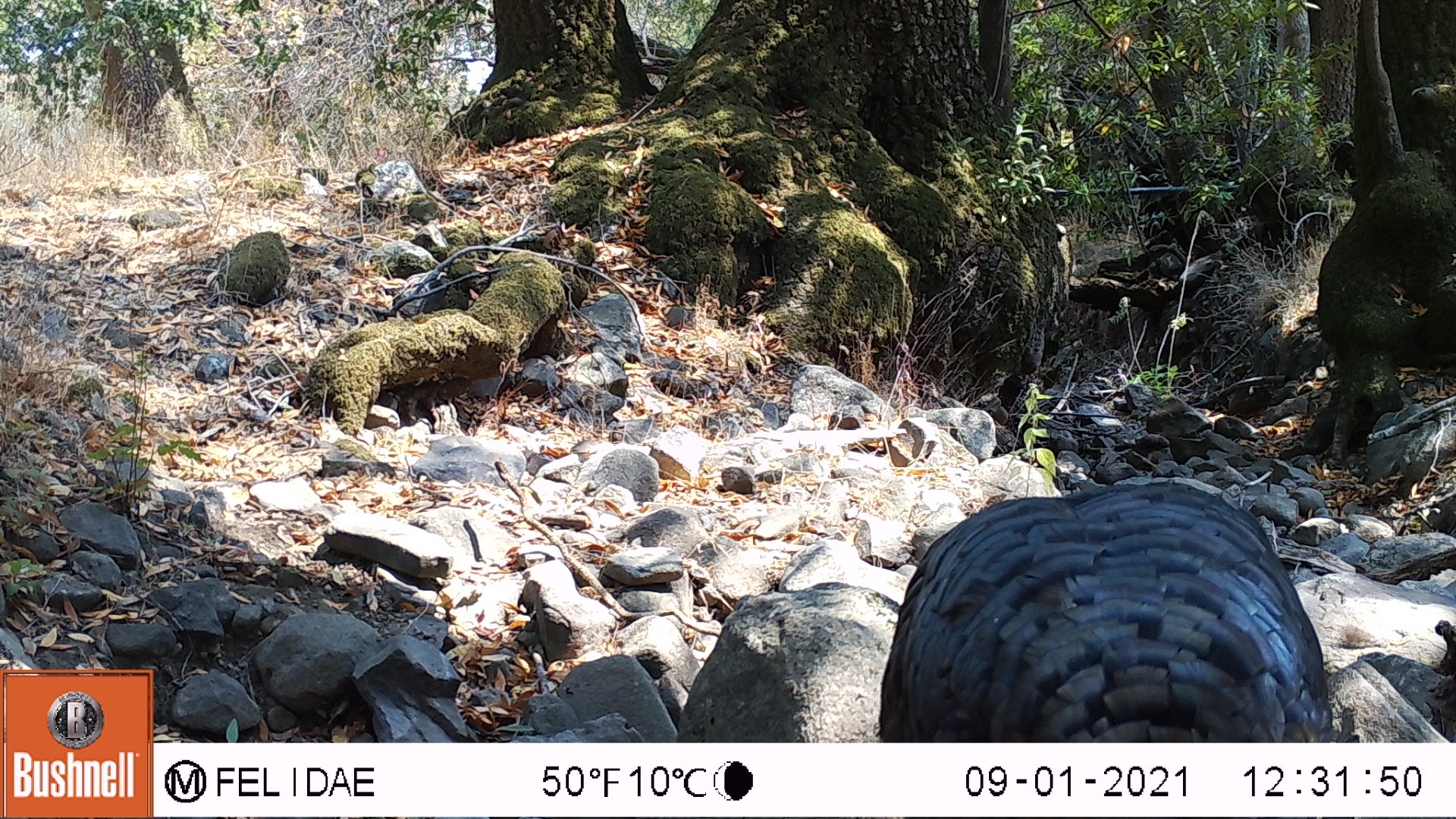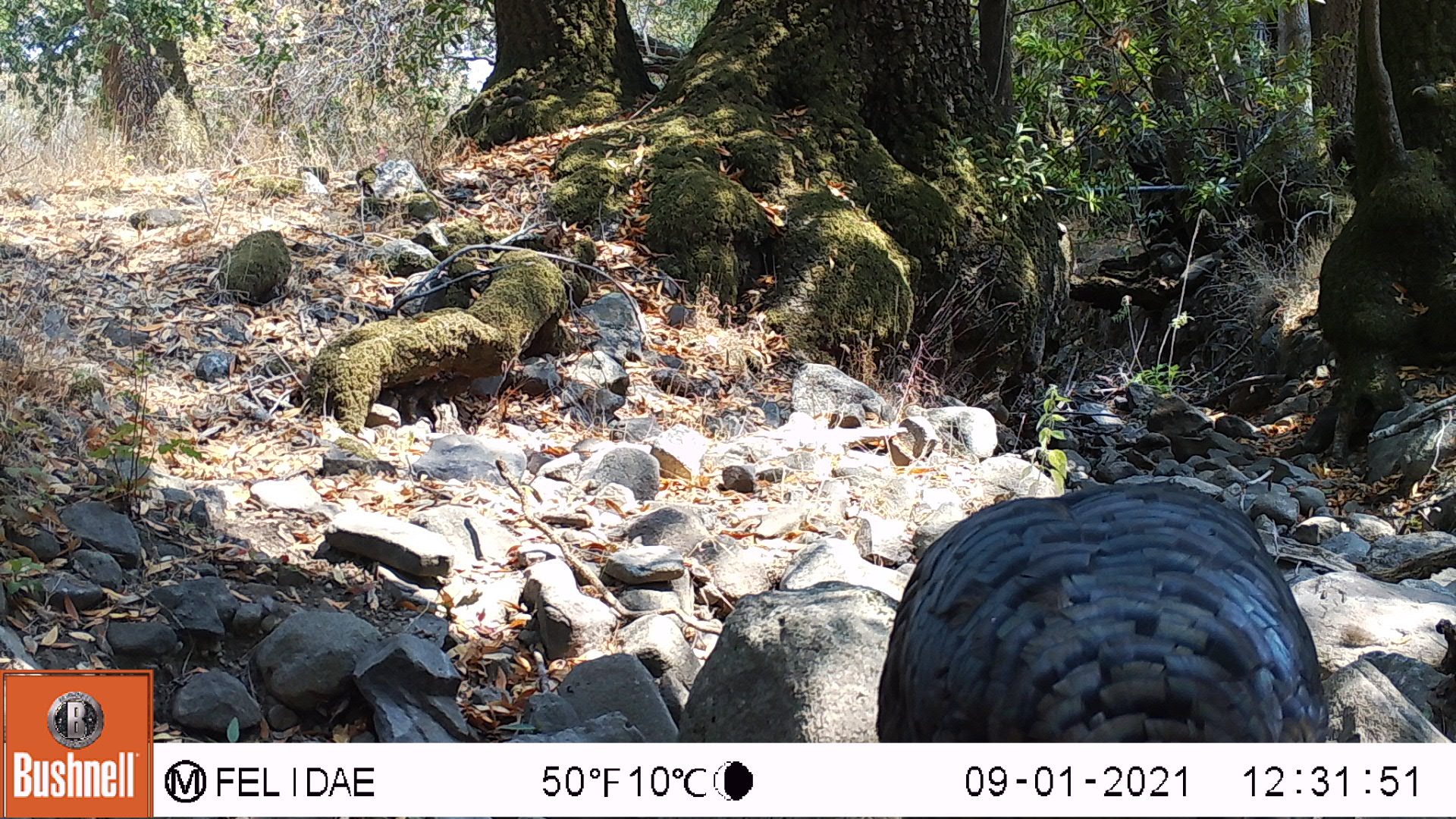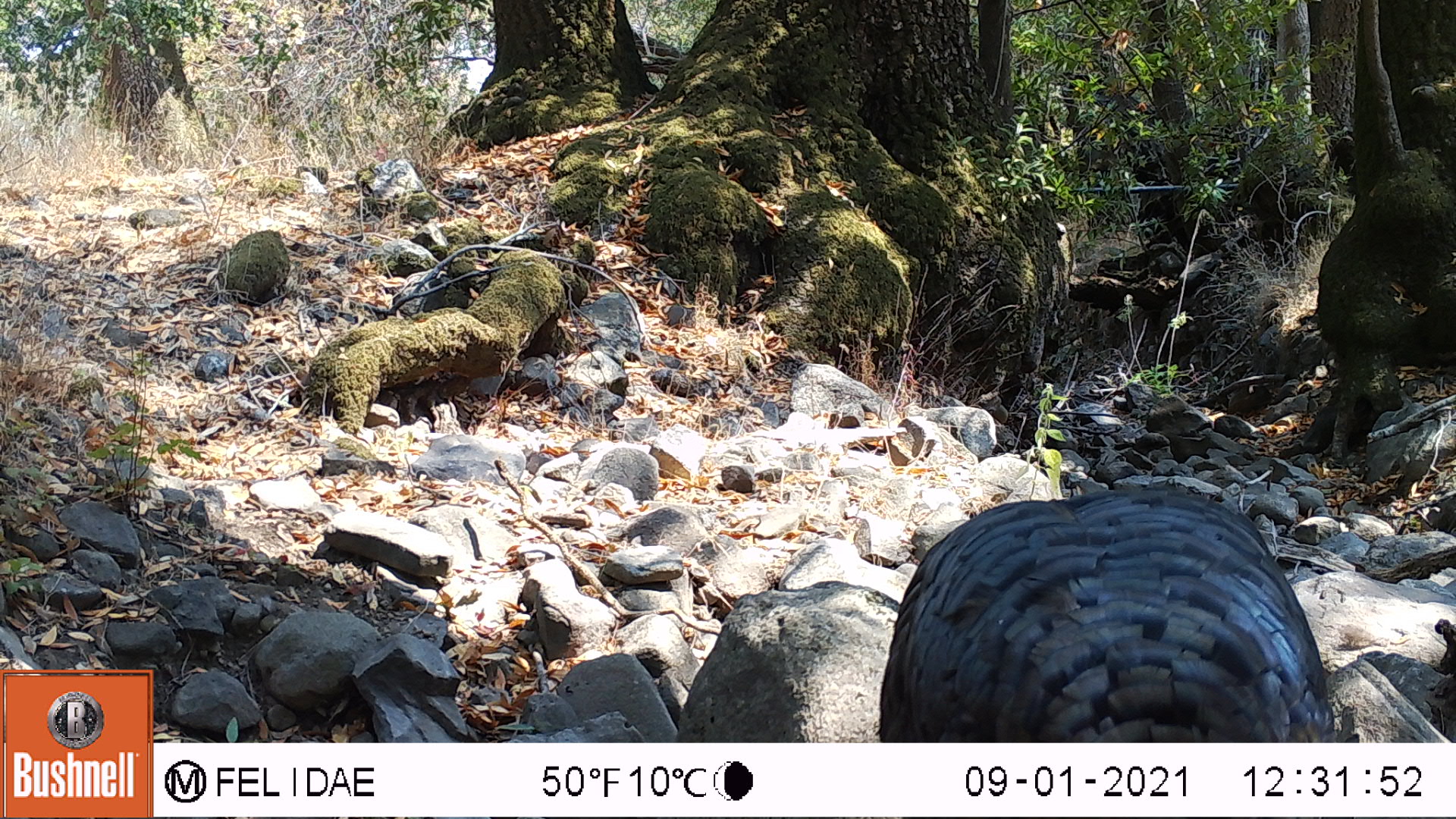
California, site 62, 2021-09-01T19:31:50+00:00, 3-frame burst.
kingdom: Animalia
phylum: Chordata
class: Aves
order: Galliformes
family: Phasianidae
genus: Meleagris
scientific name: Meleagris gallopavo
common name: turkey